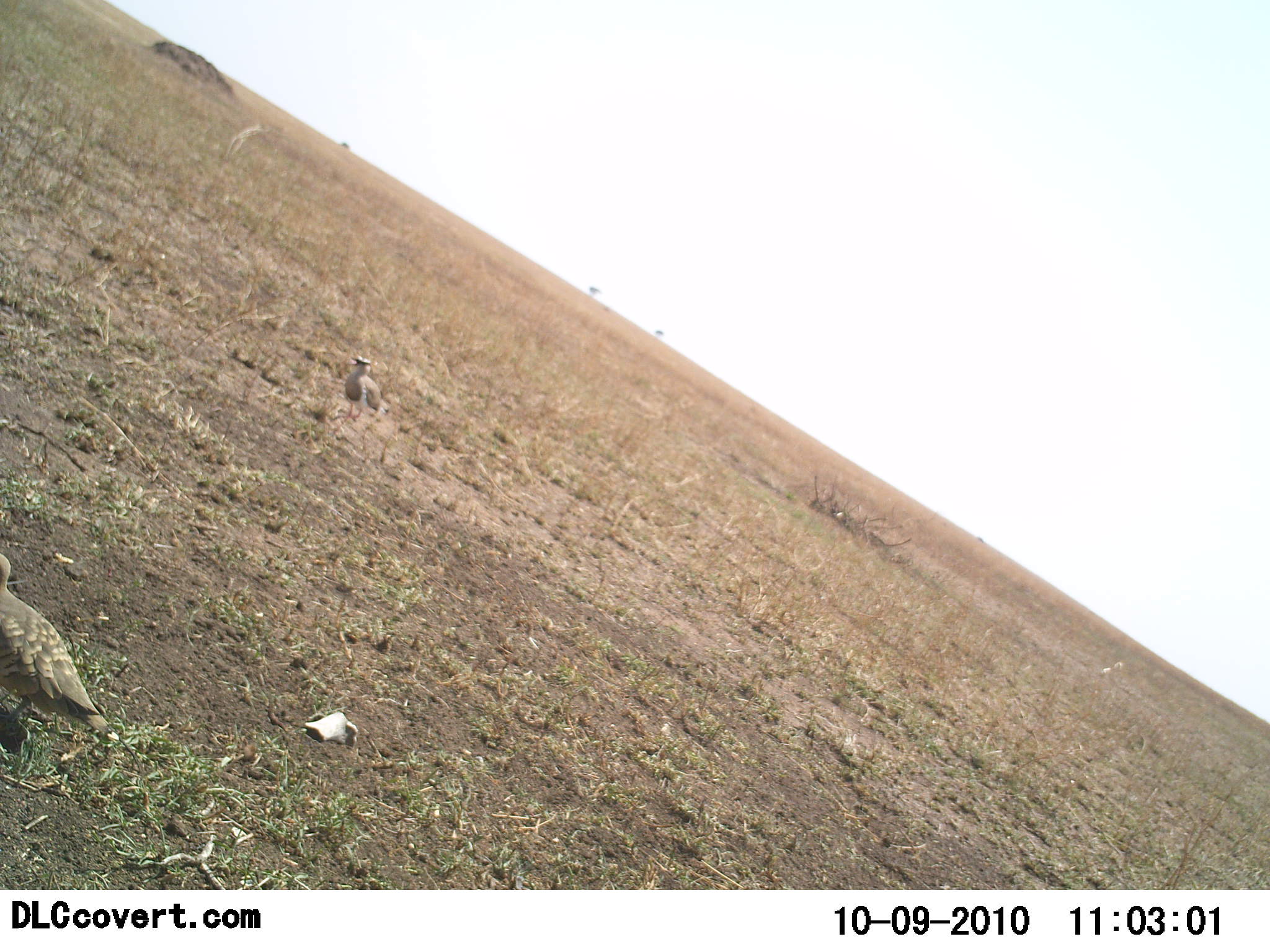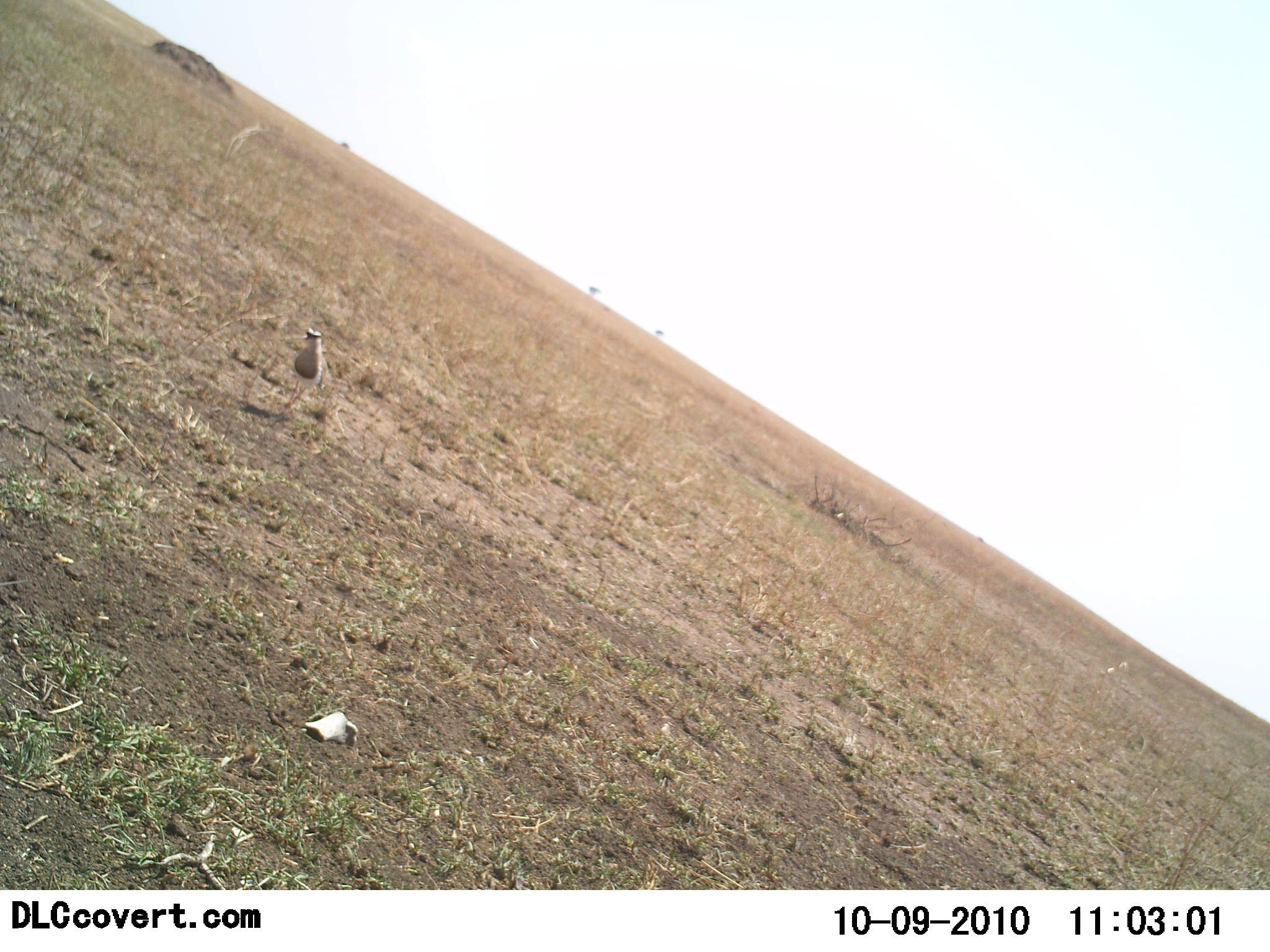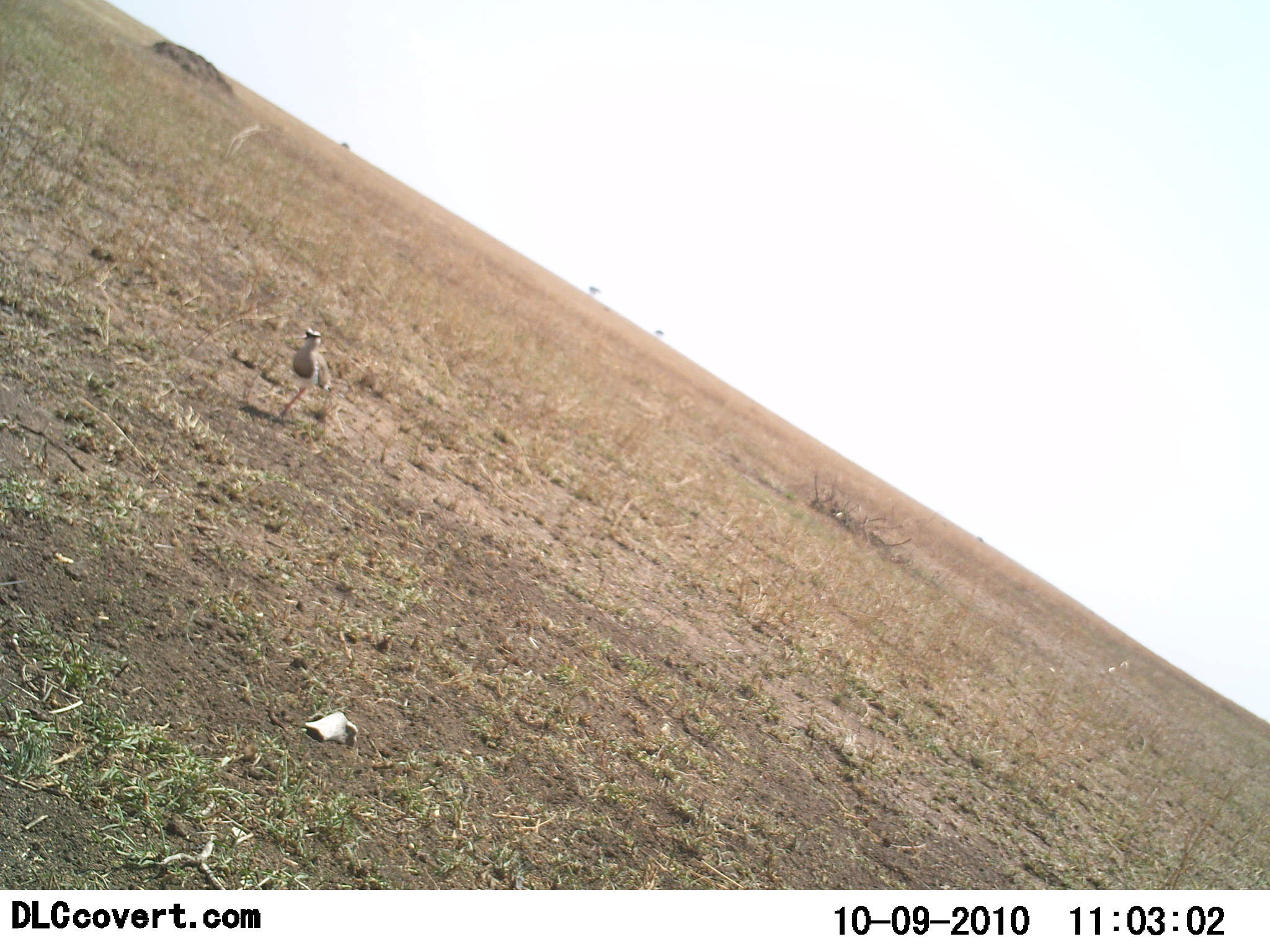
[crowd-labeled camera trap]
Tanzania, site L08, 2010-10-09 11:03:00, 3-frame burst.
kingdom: Animalia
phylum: Chordata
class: Aves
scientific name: Aves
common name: bird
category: otherbird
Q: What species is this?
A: Otherbird (bird) (Aves).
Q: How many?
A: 2.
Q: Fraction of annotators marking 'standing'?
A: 27%.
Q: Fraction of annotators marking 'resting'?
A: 0%.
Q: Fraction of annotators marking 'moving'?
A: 82%.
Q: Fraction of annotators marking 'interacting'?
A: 18%.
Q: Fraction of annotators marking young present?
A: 0%.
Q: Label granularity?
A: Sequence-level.